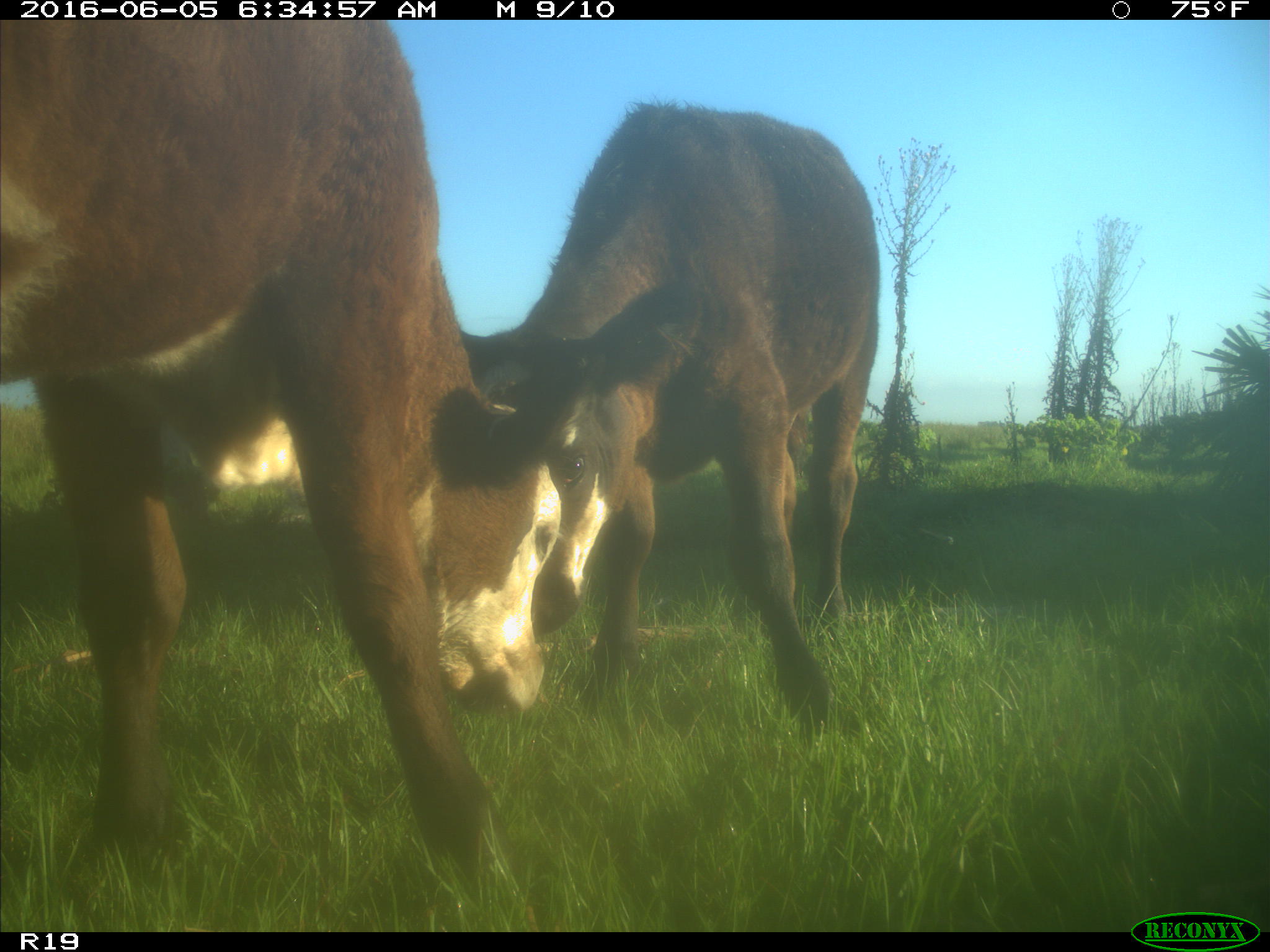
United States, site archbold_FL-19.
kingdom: Animalia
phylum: Chordata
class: Mammalia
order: Artiodactyla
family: Bovidae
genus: Bos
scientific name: Bos taurus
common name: domestic cow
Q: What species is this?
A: Bos taurus (domestic cow).